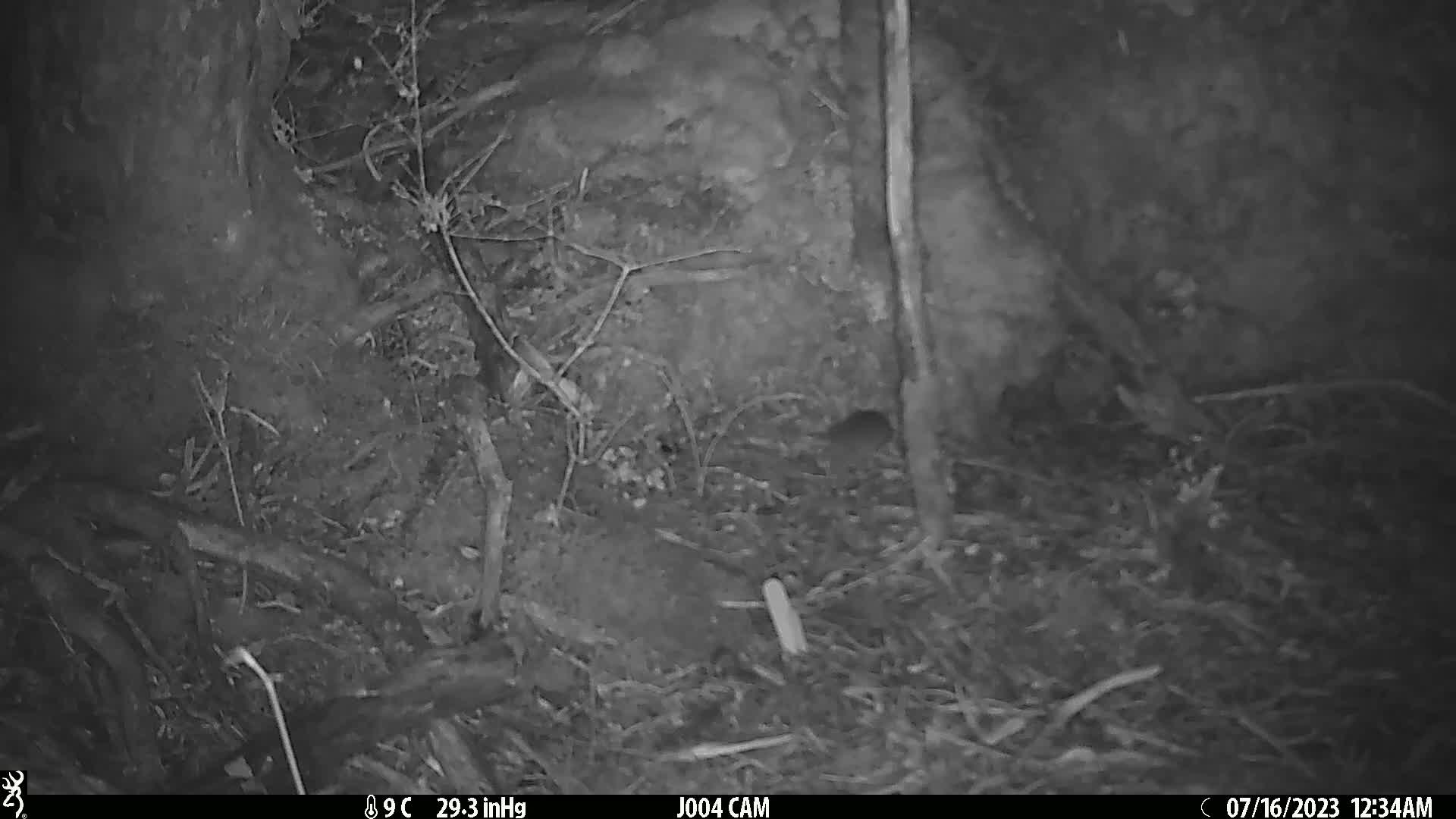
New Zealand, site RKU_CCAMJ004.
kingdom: Animalia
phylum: Chordata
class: Mammalia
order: Rodentia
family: Muridae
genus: Rattus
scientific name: Rattus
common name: rat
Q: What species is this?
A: Rat (Rattus).